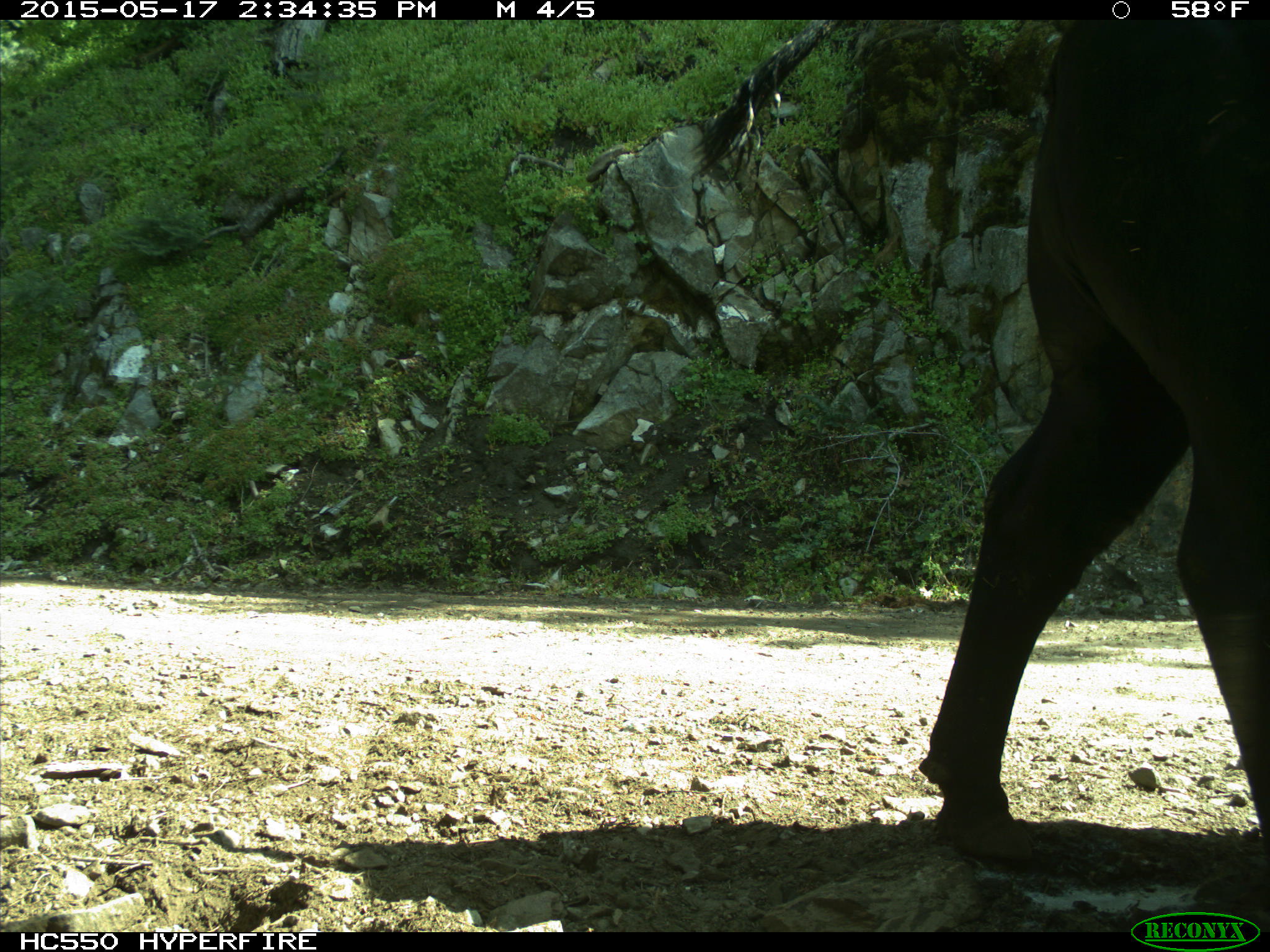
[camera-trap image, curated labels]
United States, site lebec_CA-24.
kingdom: Animalia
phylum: Chordata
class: Mammalia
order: Artiodactyla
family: Bovidae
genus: Bos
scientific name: Bos taurus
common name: domestic cow